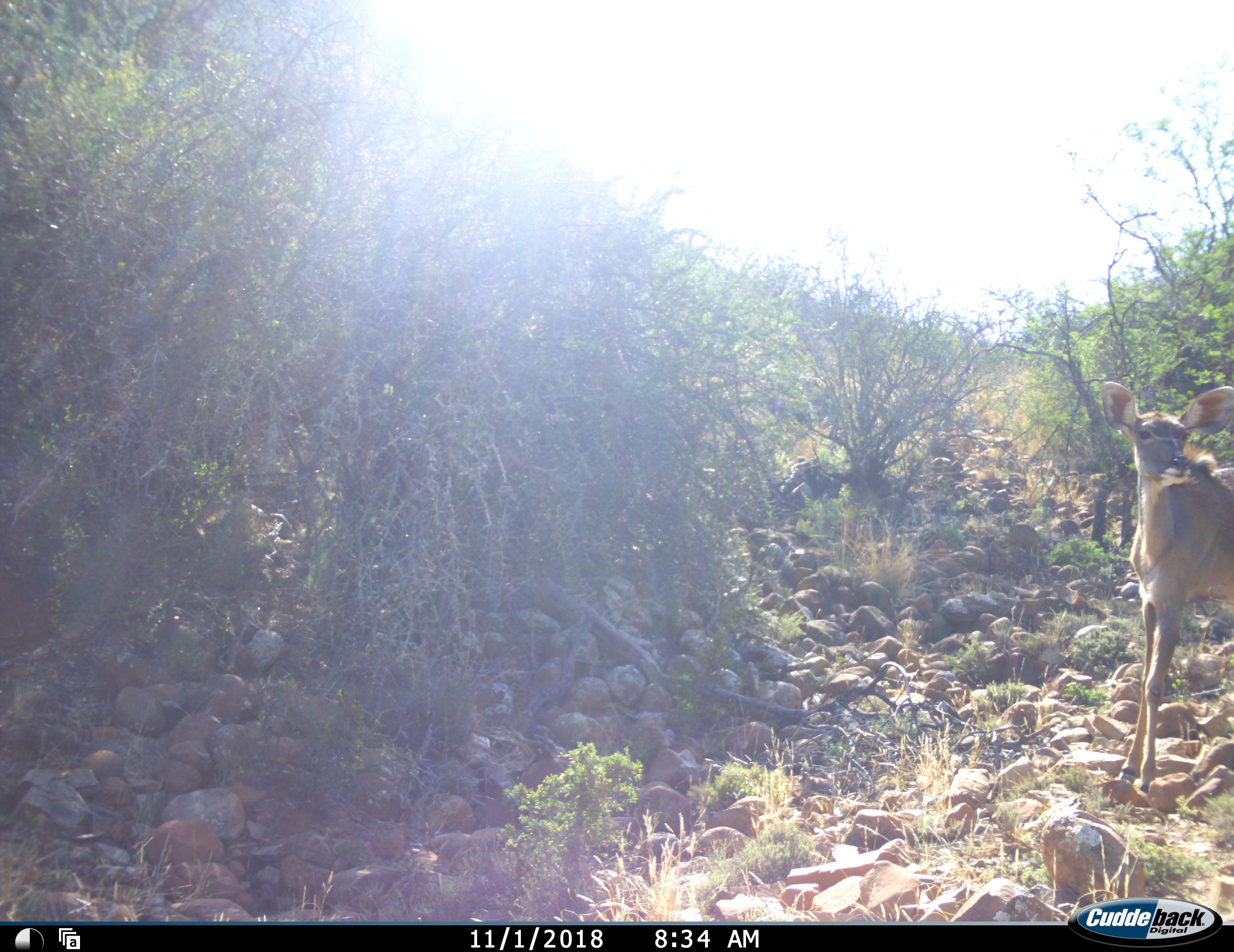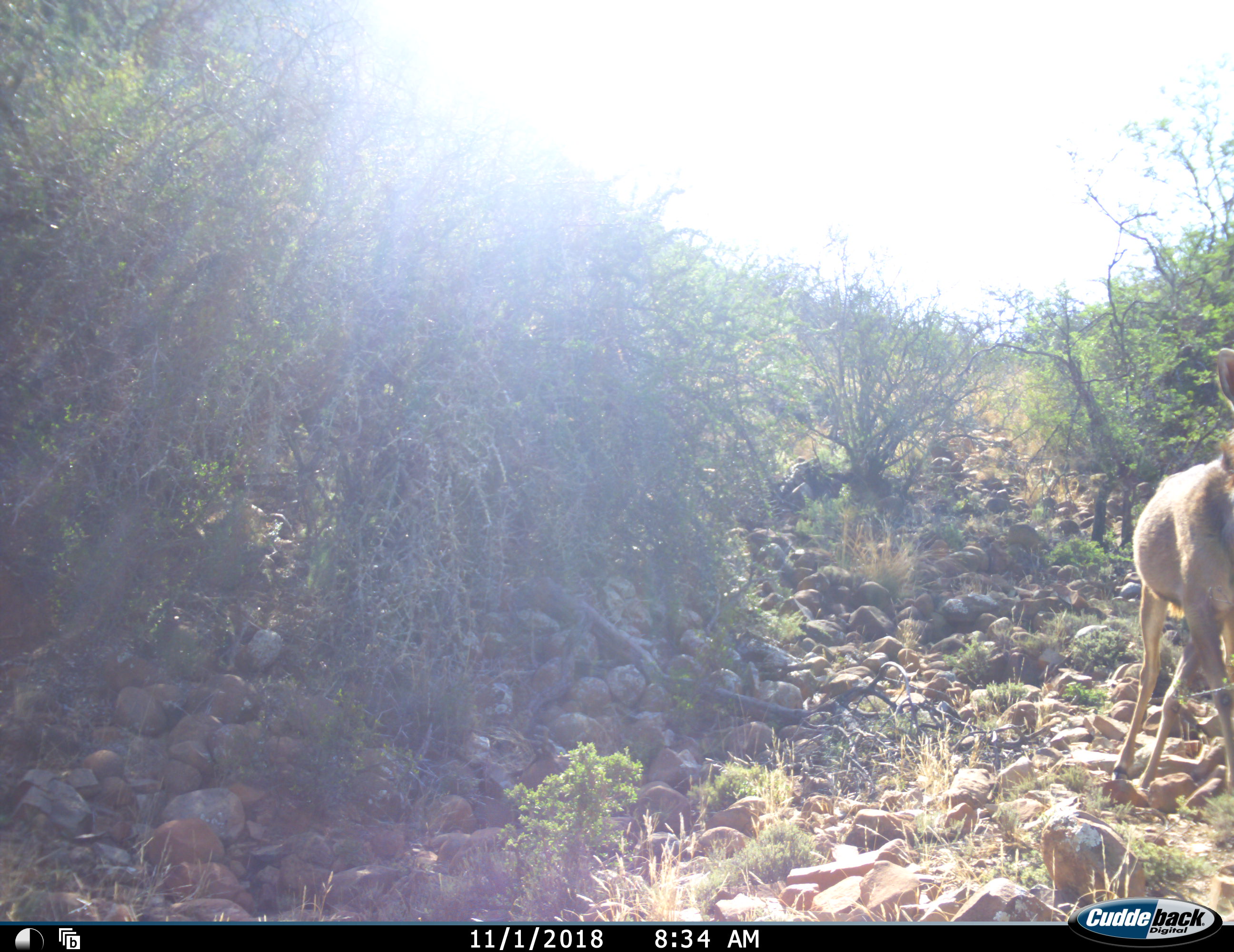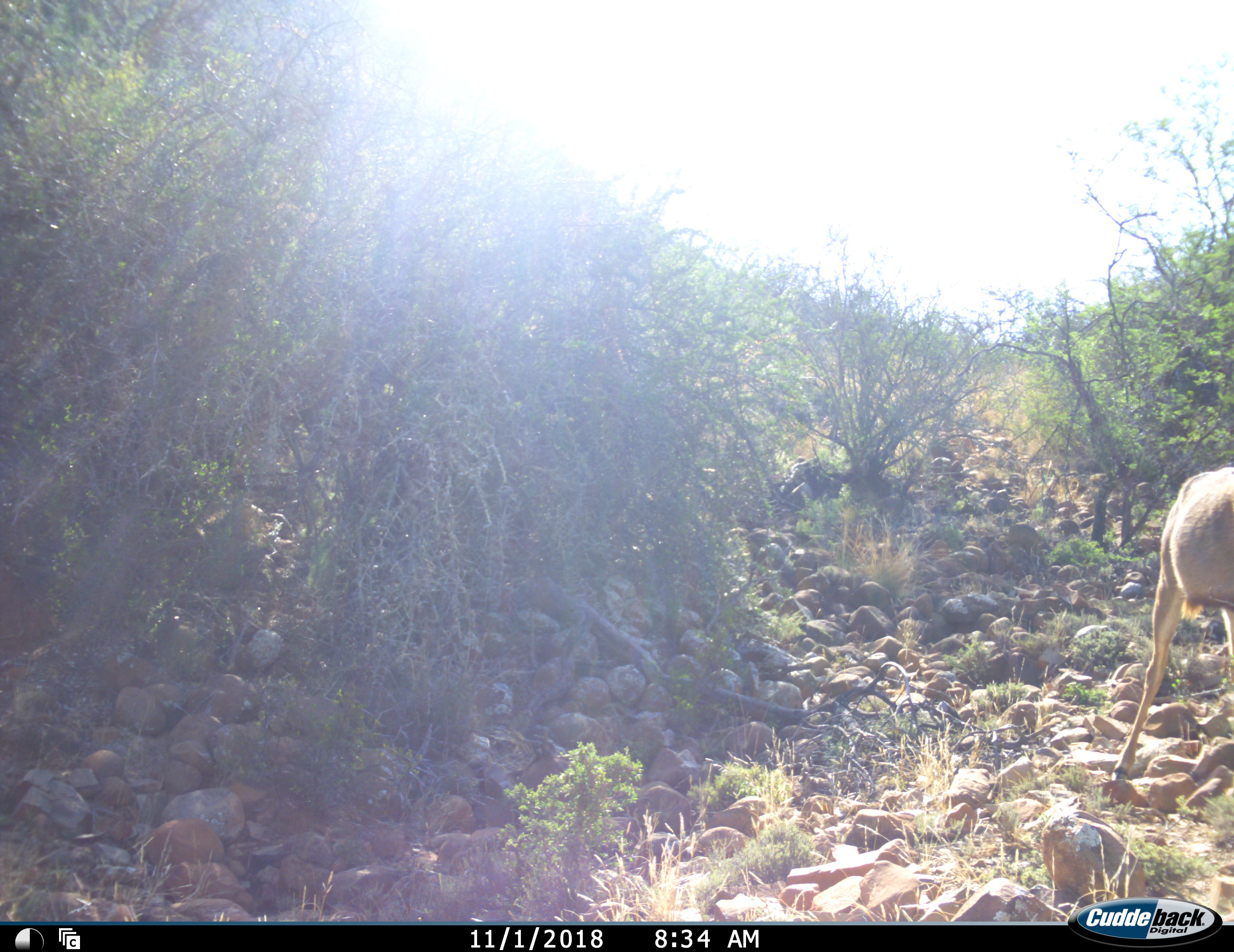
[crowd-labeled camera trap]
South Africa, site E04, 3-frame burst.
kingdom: Animalia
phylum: Chordata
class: Mammalia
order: Artiodactyla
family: Bovidae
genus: Tragelaphus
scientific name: Tragelaphus strepsiceros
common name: greater kudu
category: kudu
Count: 1.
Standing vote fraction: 25%.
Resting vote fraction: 0%.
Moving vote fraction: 88%.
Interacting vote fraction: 0%.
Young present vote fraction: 12%.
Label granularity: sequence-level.